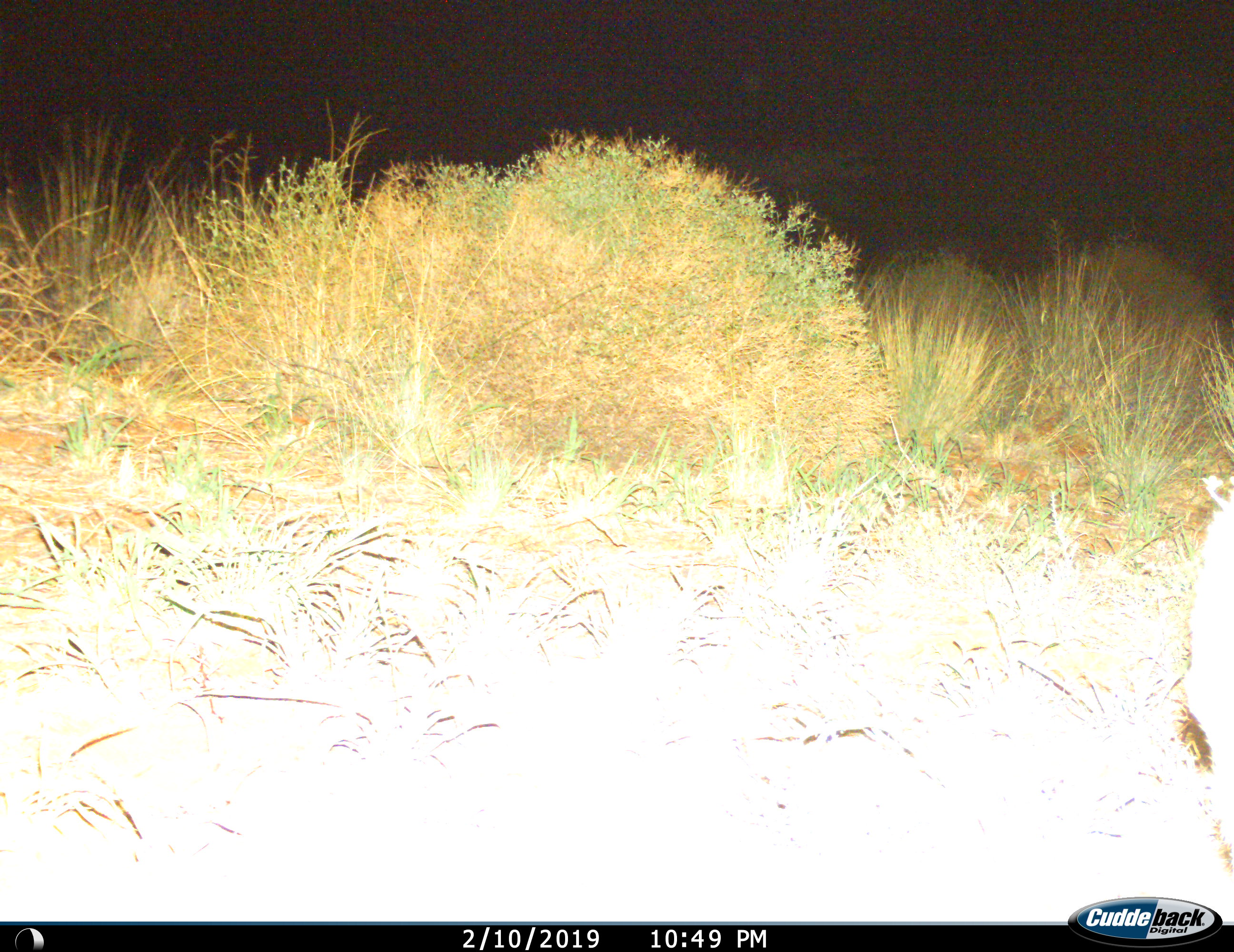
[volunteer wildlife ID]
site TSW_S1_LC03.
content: unidentified animal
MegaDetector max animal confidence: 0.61